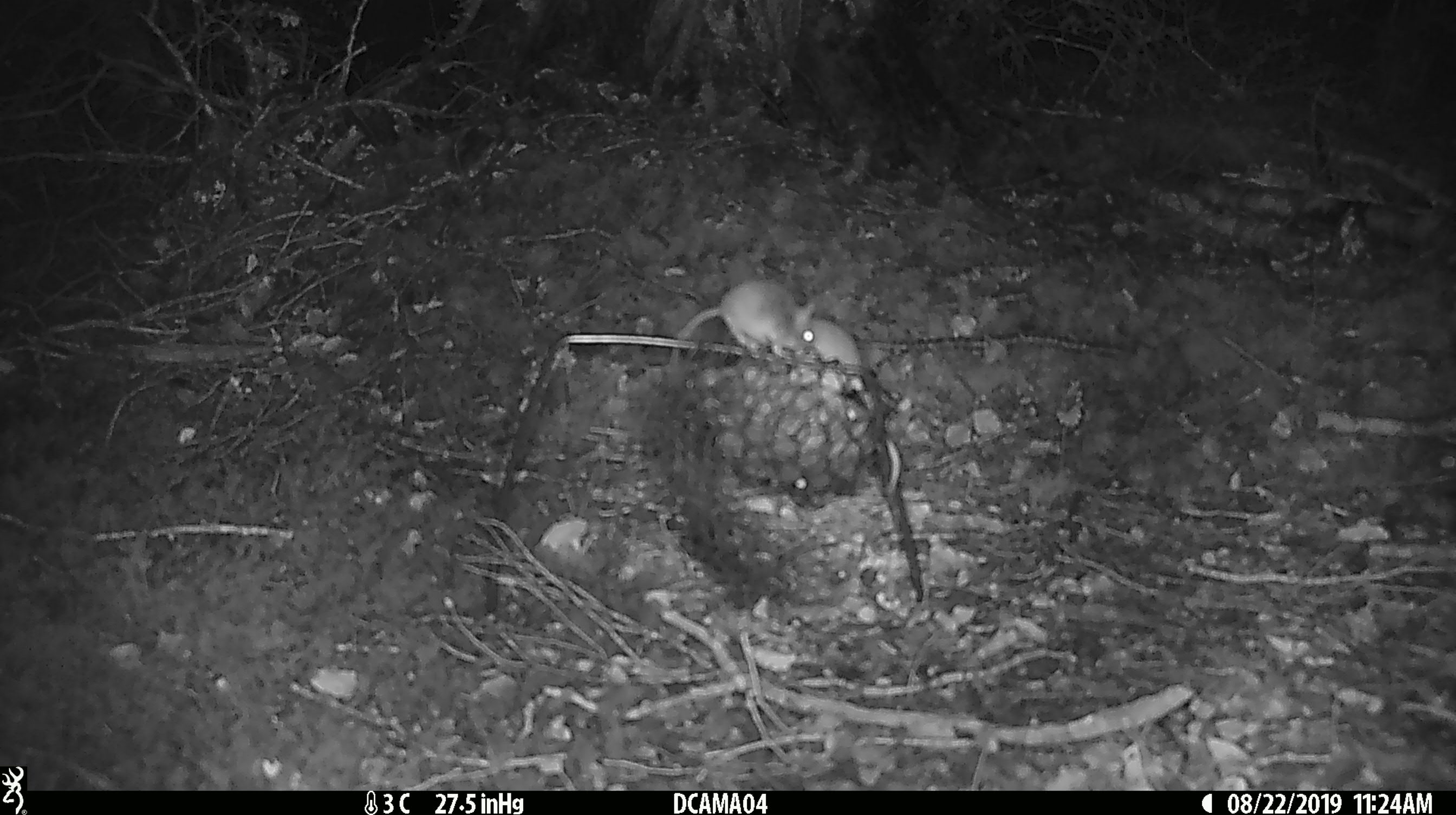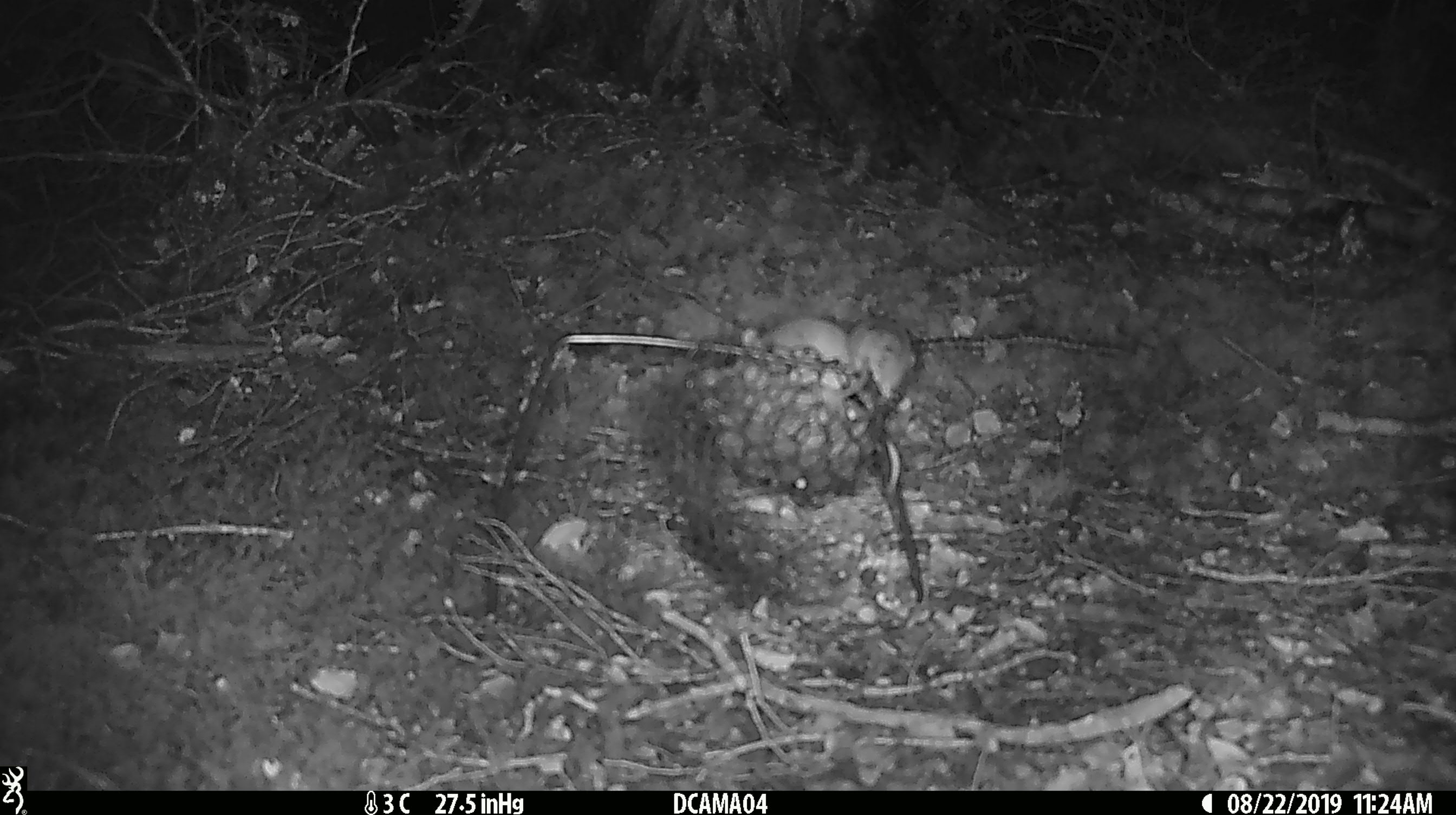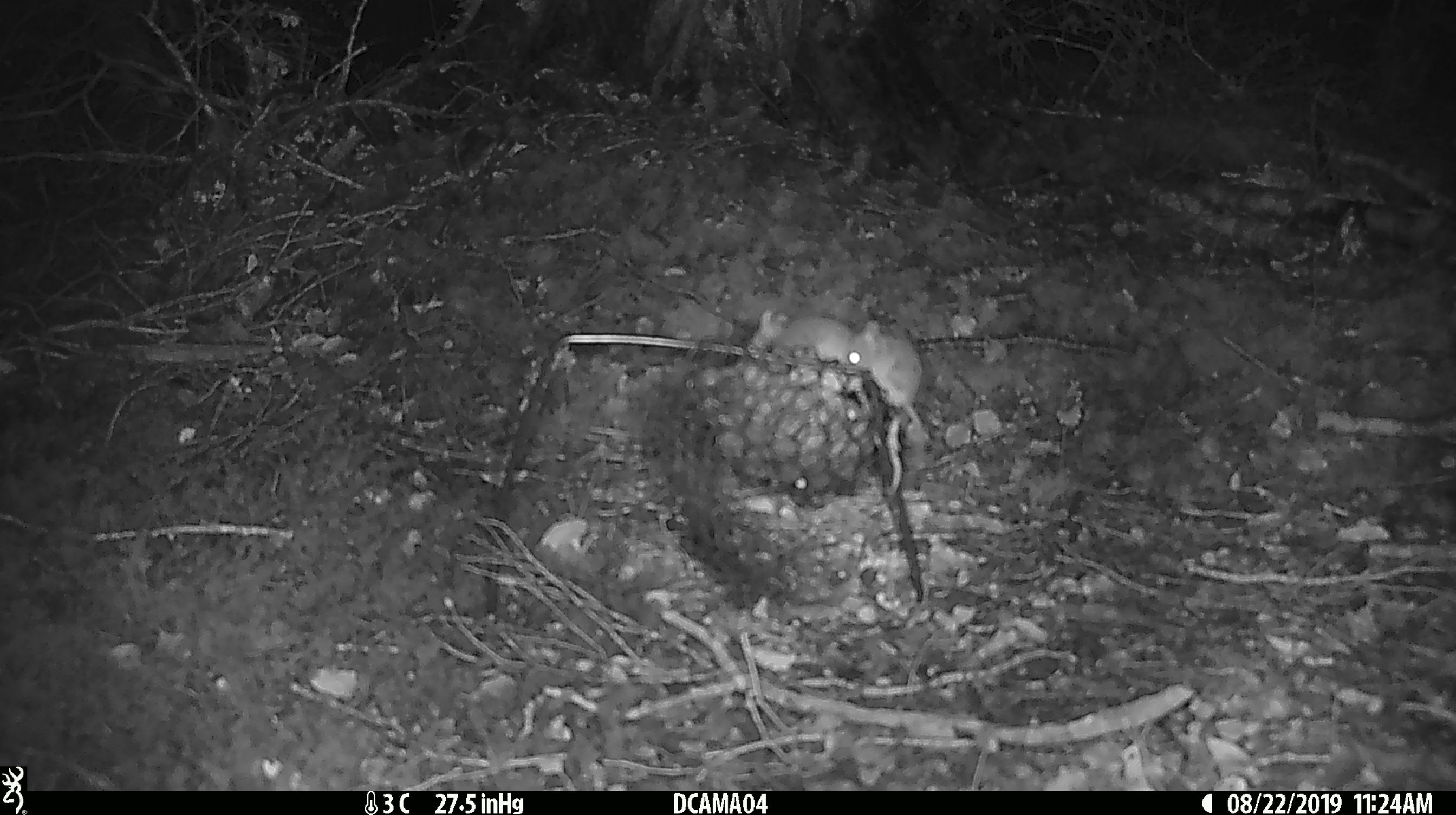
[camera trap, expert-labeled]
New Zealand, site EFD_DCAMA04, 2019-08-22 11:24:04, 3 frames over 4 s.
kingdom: Animalia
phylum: Chordata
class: Mammalia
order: Rodentia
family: Muridae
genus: Mus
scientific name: Mus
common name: mouse